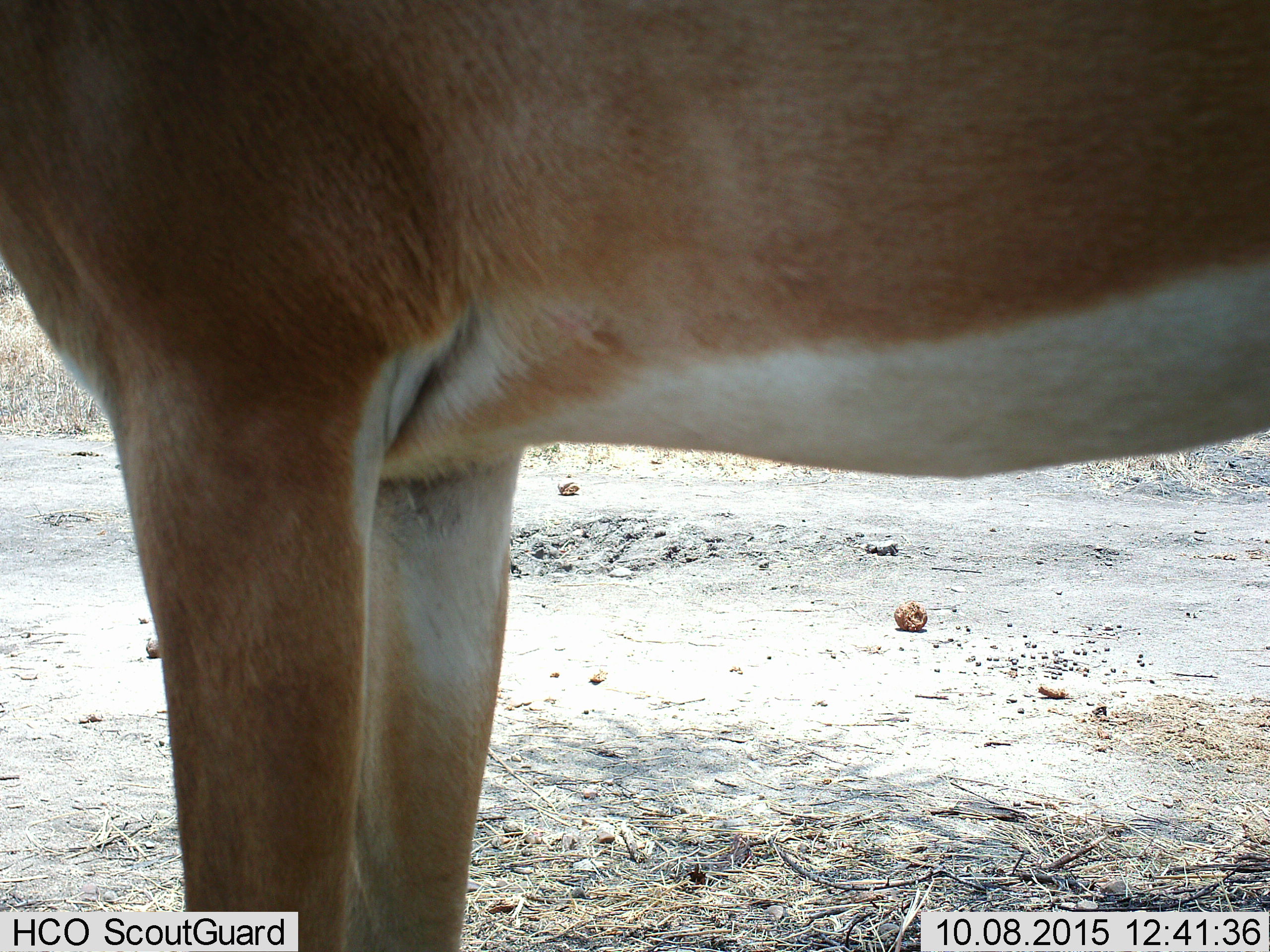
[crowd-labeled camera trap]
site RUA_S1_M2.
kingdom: Animalia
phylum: Chordata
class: Mammalia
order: Artiodactyla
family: Bovidae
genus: Aepyceros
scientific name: Aepyceros melampus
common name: impala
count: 1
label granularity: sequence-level